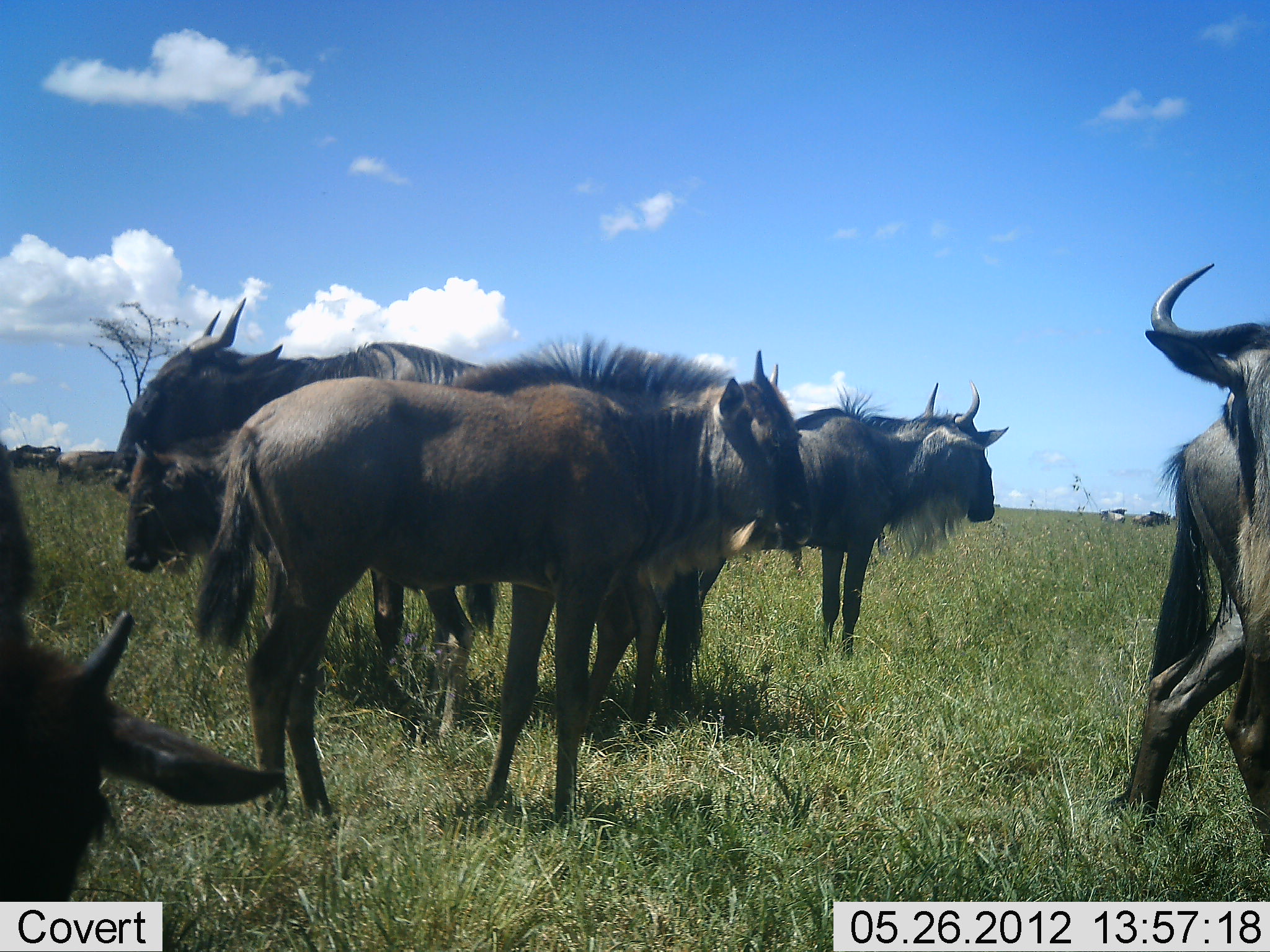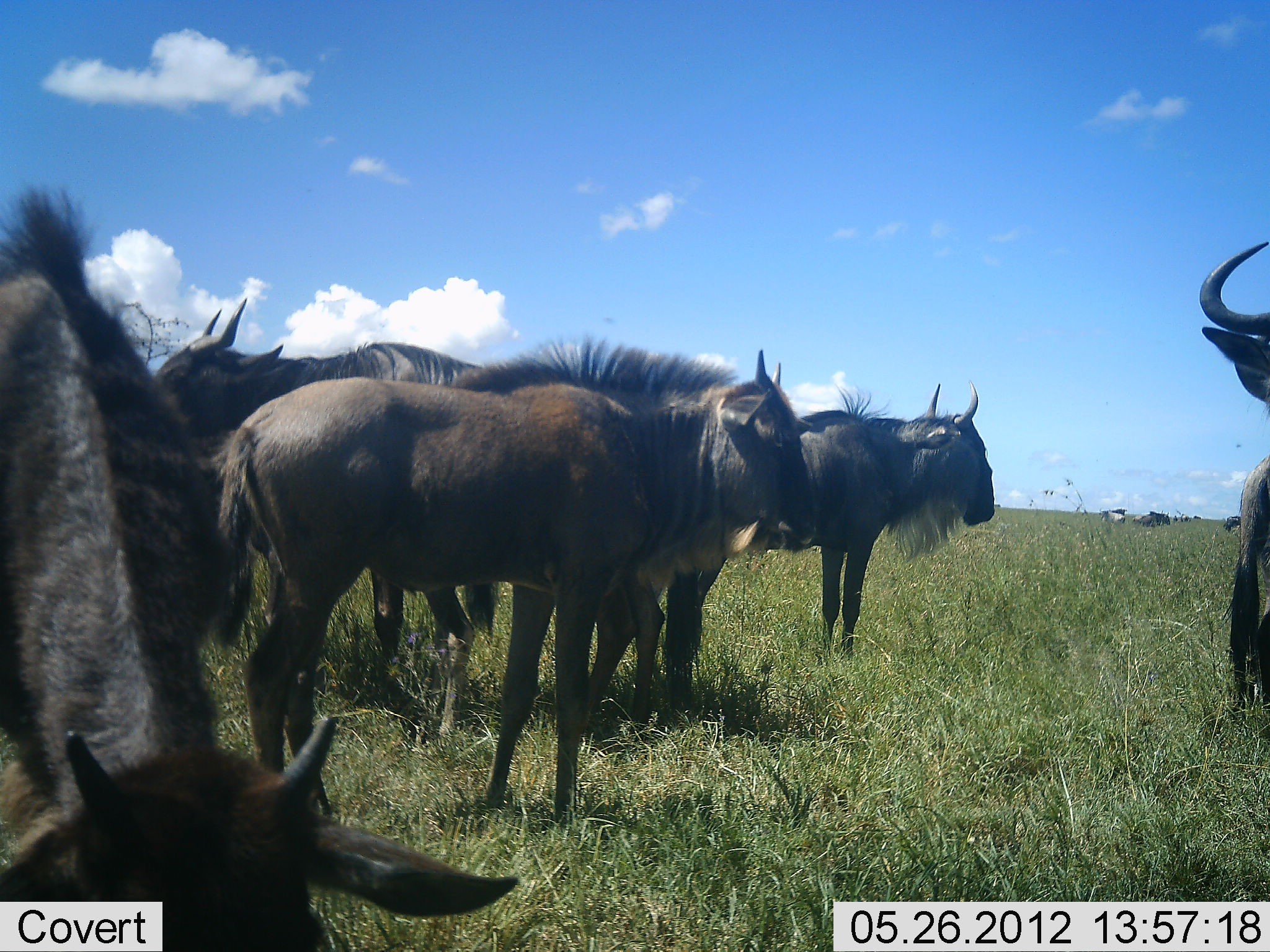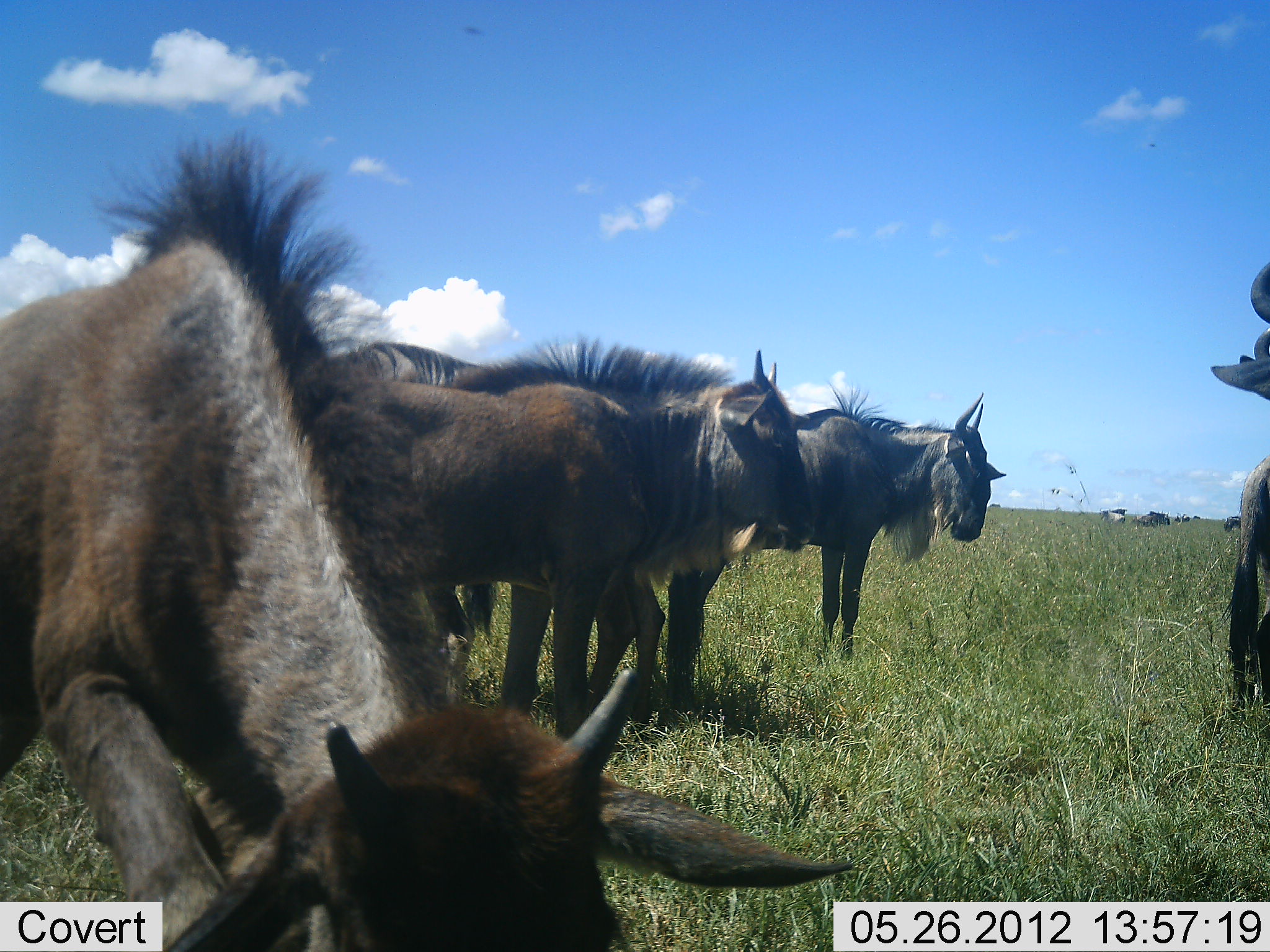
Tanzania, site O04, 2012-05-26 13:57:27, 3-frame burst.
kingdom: Animalia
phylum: Chordata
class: Mammalia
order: Artiodactyla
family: Bovidae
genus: Connochaetes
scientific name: Connochaetes taurinus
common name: blue wildebeest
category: wildebeest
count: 8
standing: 100%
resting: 10%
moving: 40%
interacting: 0%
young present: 30%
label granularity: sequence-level